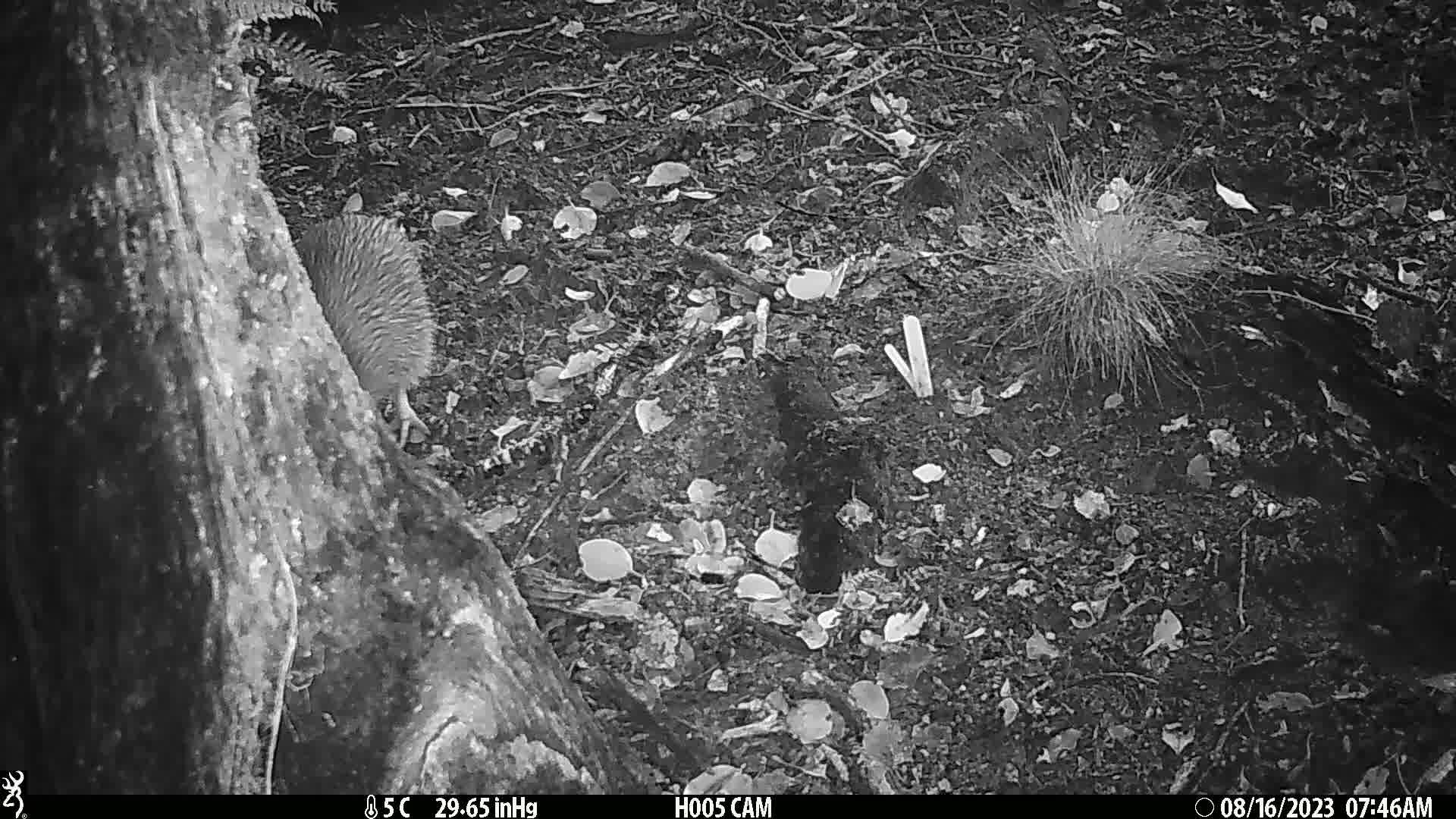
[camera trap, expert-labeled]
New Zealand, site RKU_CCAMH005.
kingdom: Animalia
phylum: Chordata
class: Aves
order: Apterygiformes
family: Apterygidae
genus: Apteryx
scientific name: Apteryx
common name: kiwi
Kiwi (Apteryx).